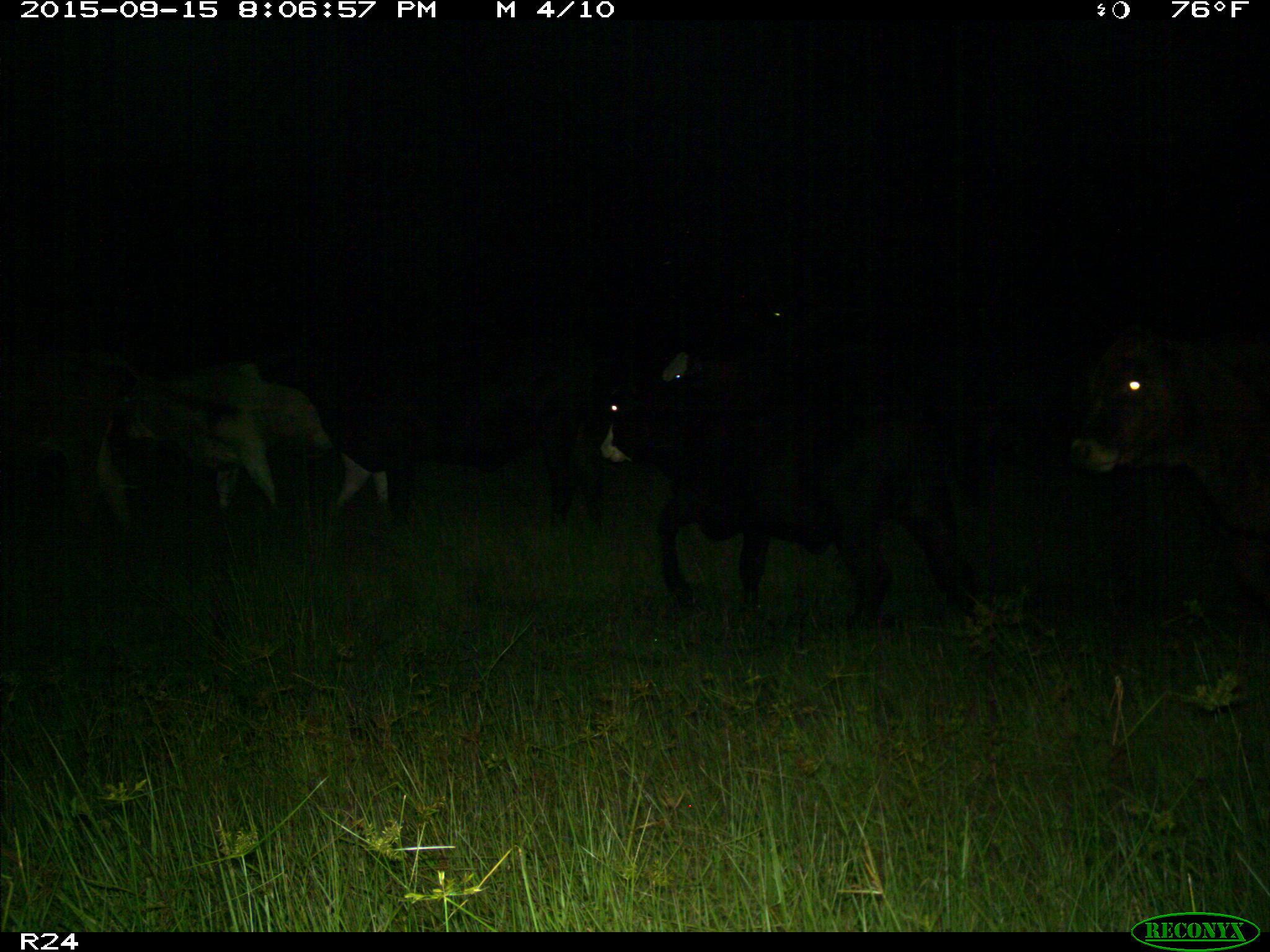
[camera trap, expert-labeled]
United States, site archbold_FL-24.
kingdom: Animalia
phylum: Chordata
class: Mammalia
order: Artiodactyla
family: Bovidae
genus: Bos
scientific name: Bos taurus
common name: domestic cow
Bos taurus (domestic cow).